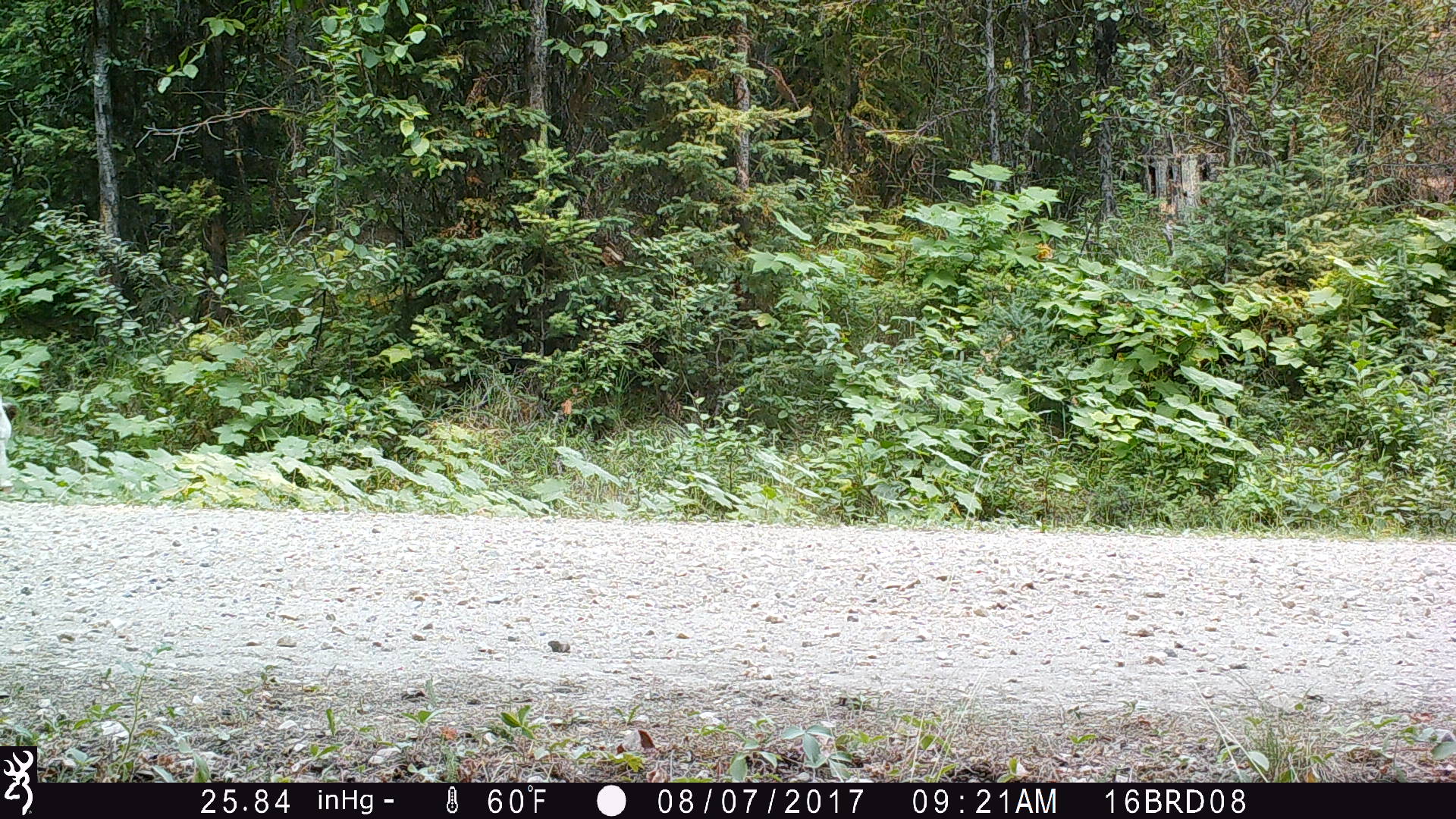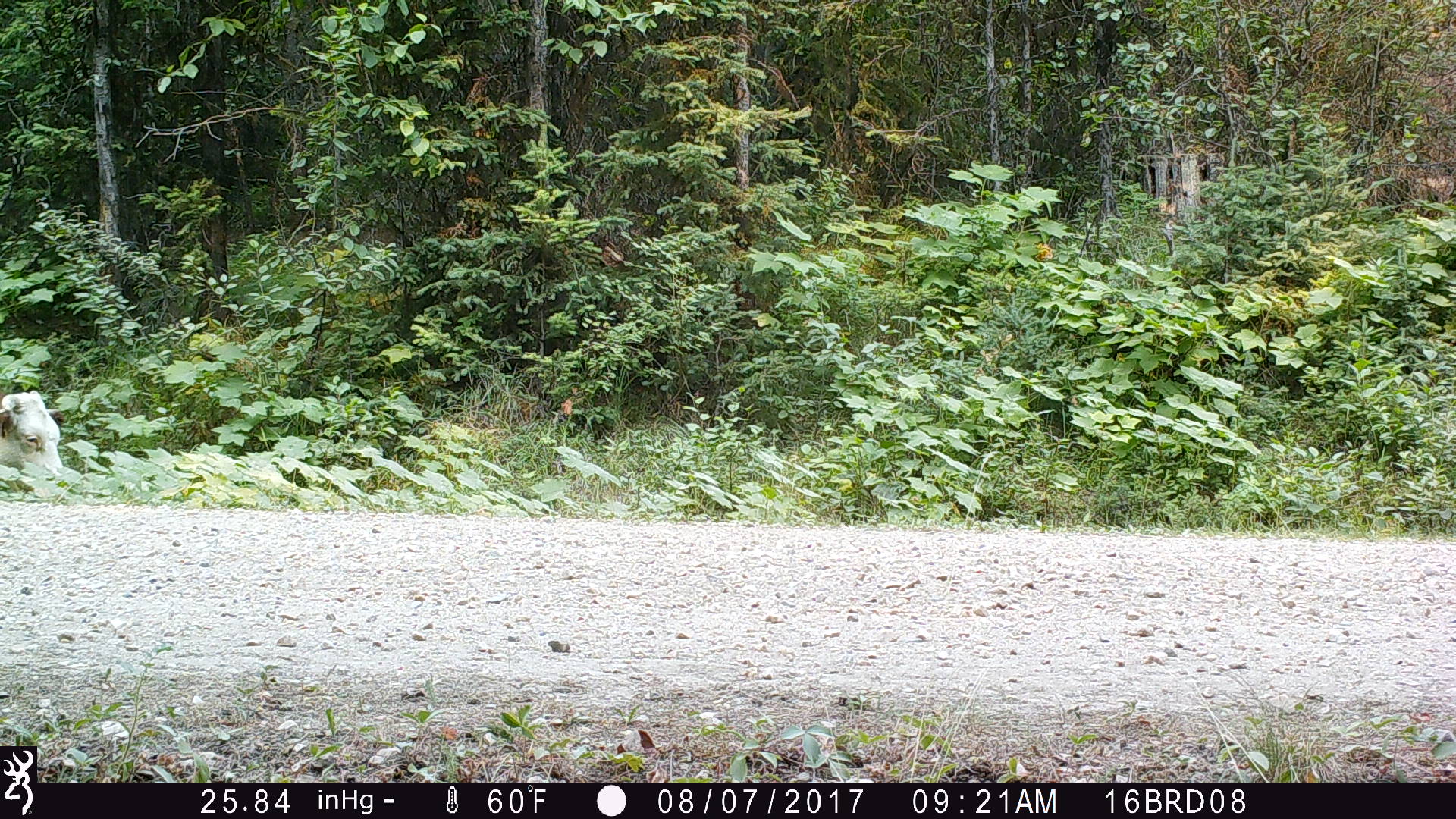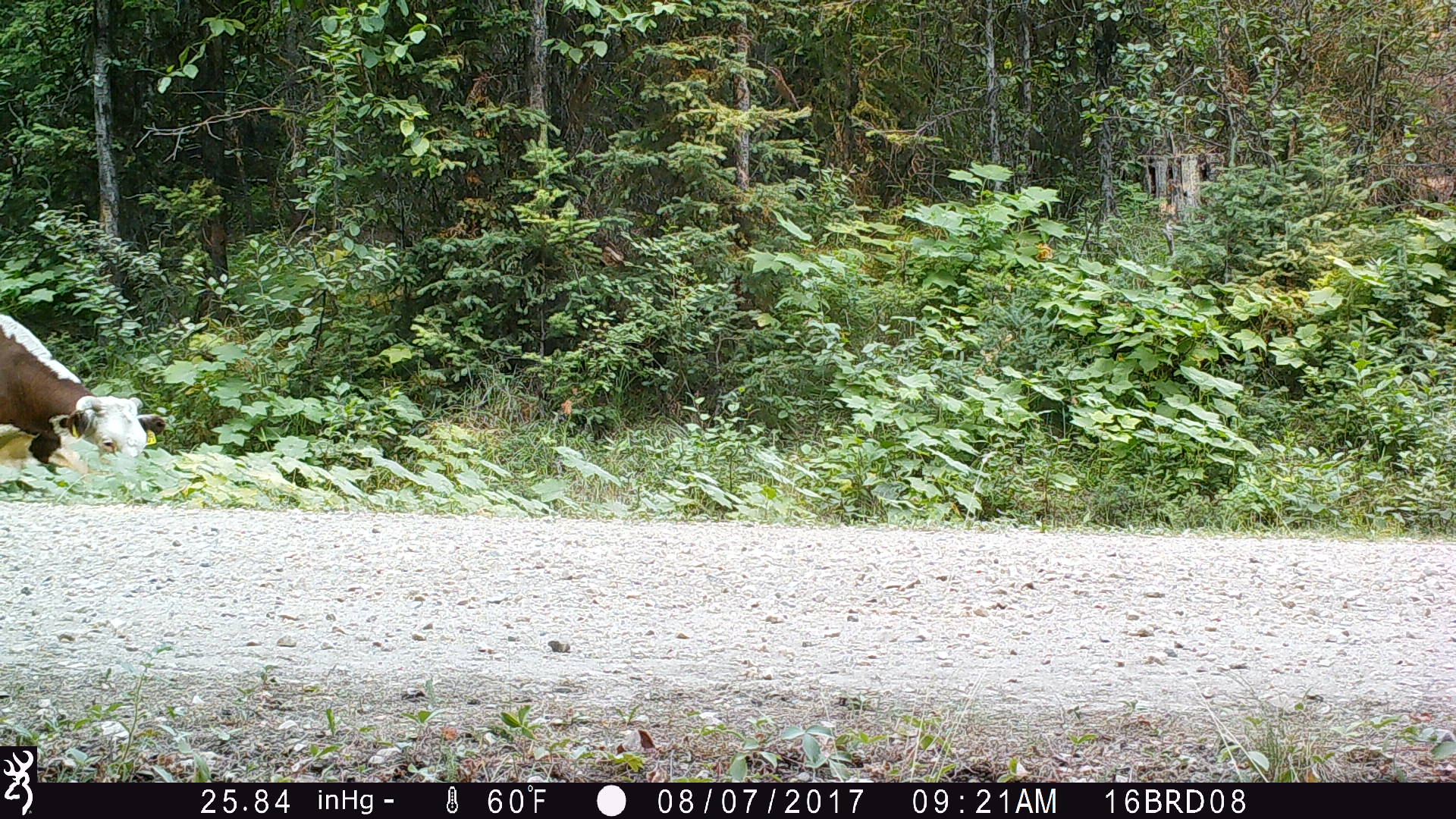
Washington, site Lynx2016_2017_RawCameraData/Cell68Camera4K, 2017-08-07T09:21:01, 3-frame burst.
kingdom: Animalia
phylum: Chordata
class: Mammalia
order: Artiodactyla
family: Bovidae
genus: Bos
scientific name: Bos taurus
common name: domestic cattle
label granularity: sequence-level